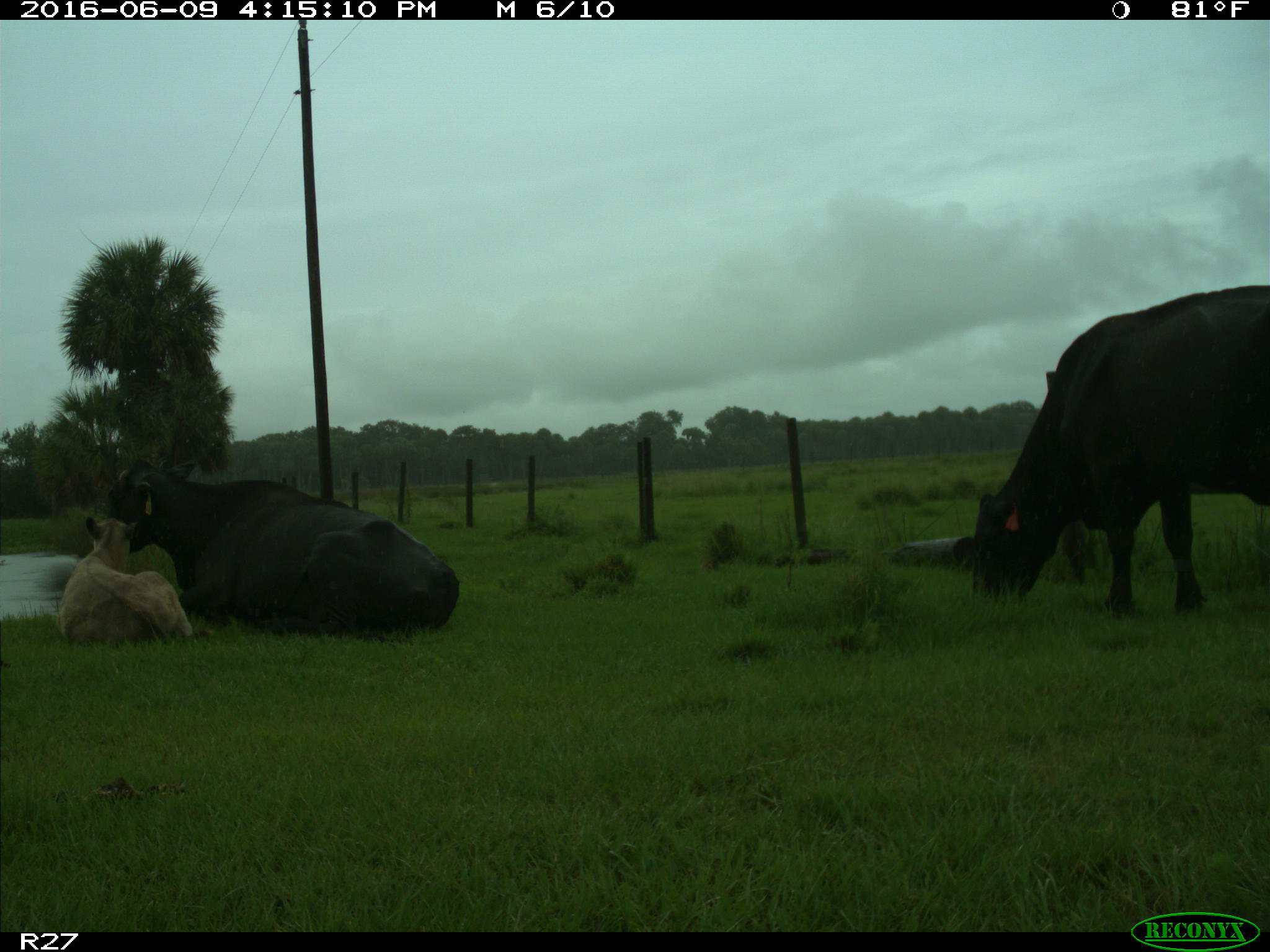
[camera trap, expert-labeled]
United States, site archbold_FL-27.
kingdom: Animalia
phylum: Chordata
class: Mammalia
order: Artiodactyla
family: Bovidae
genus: Bos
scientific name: Bos taurus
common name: domestic cow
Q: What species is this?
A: Bos taurus (domestic cow).